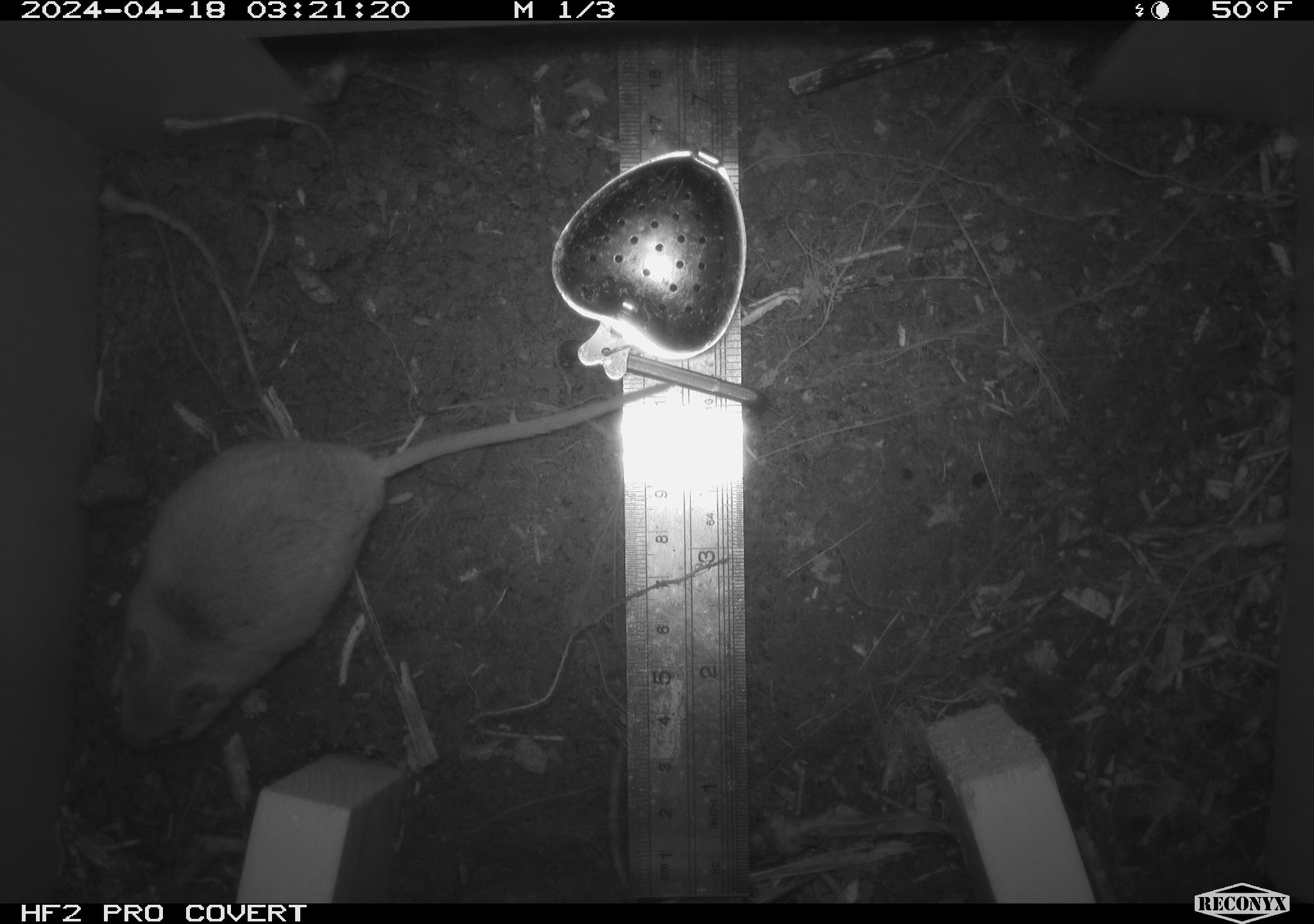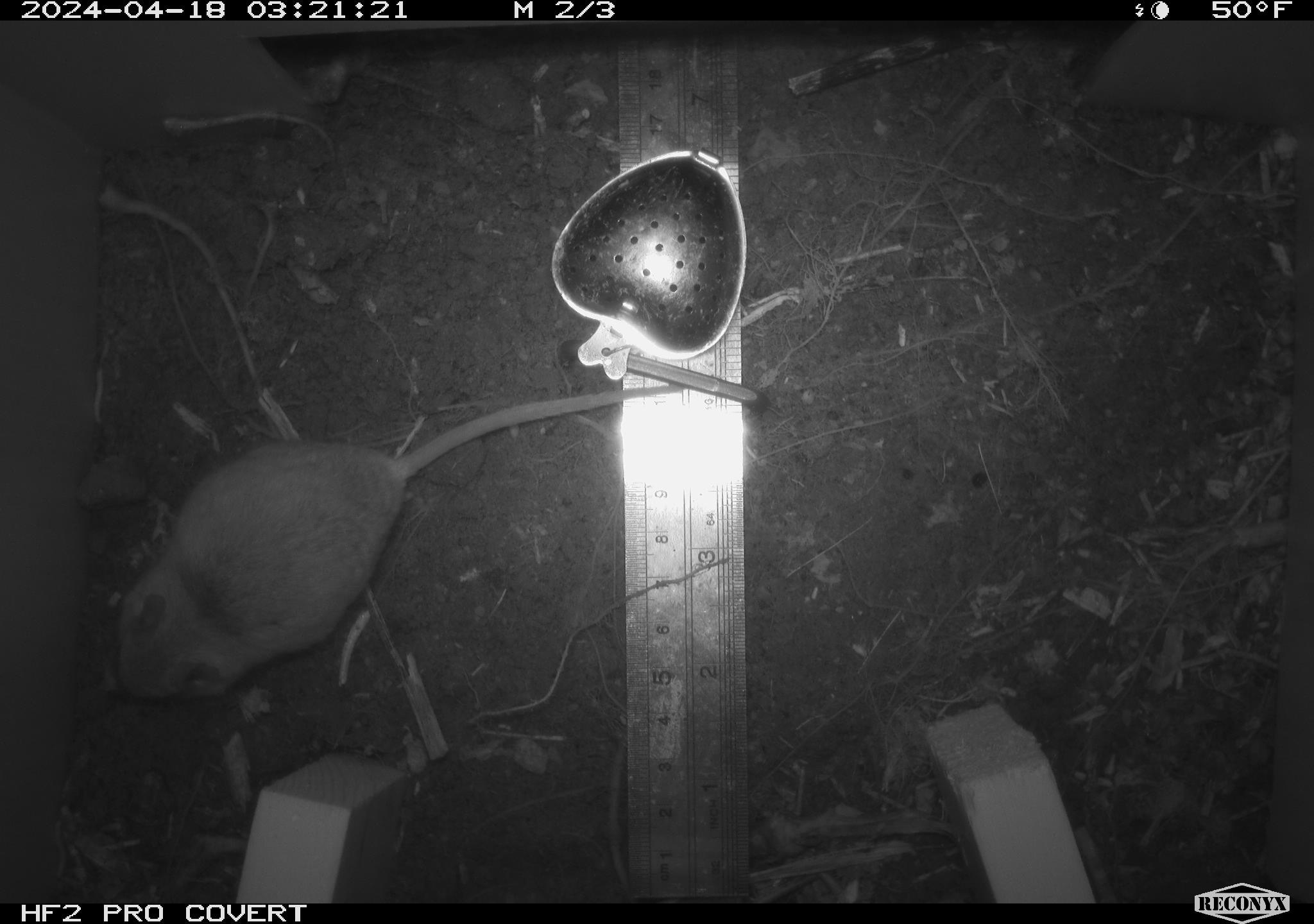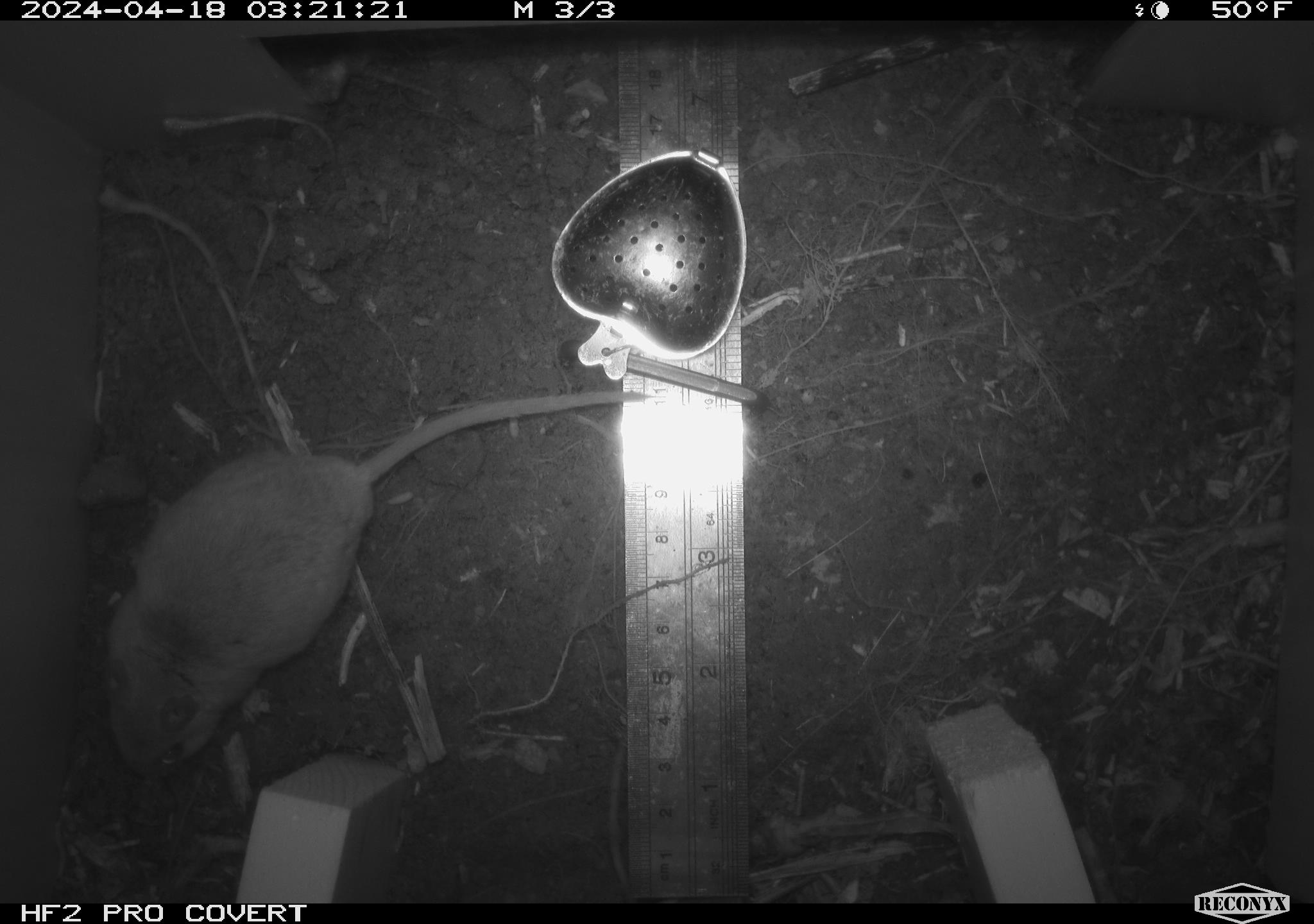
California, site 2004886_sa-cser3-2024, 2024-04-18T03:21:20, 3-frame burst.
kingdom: Animalia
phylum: Chordata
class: Mammalia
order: Rodentia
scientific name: Rodentia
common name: rodent